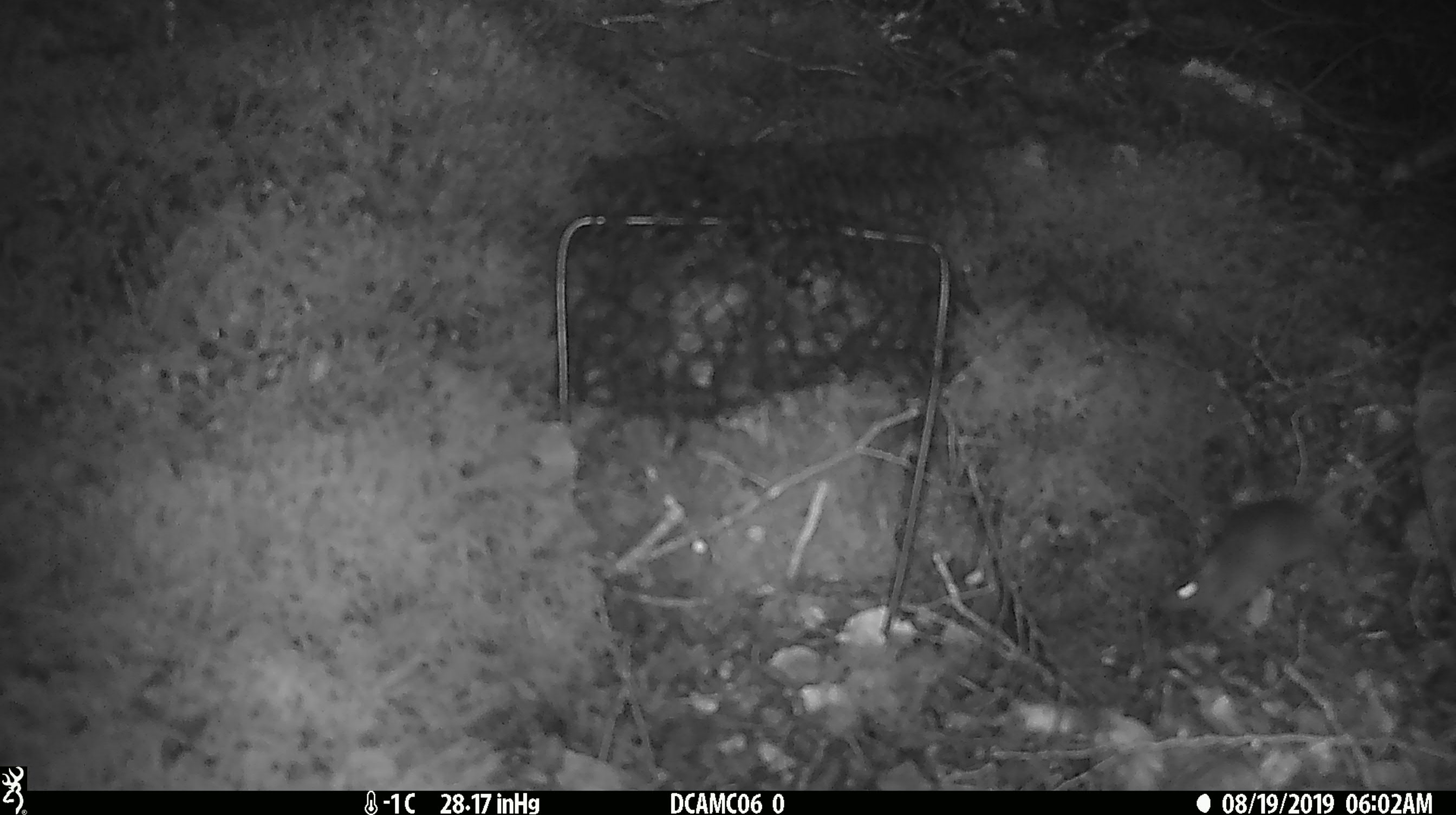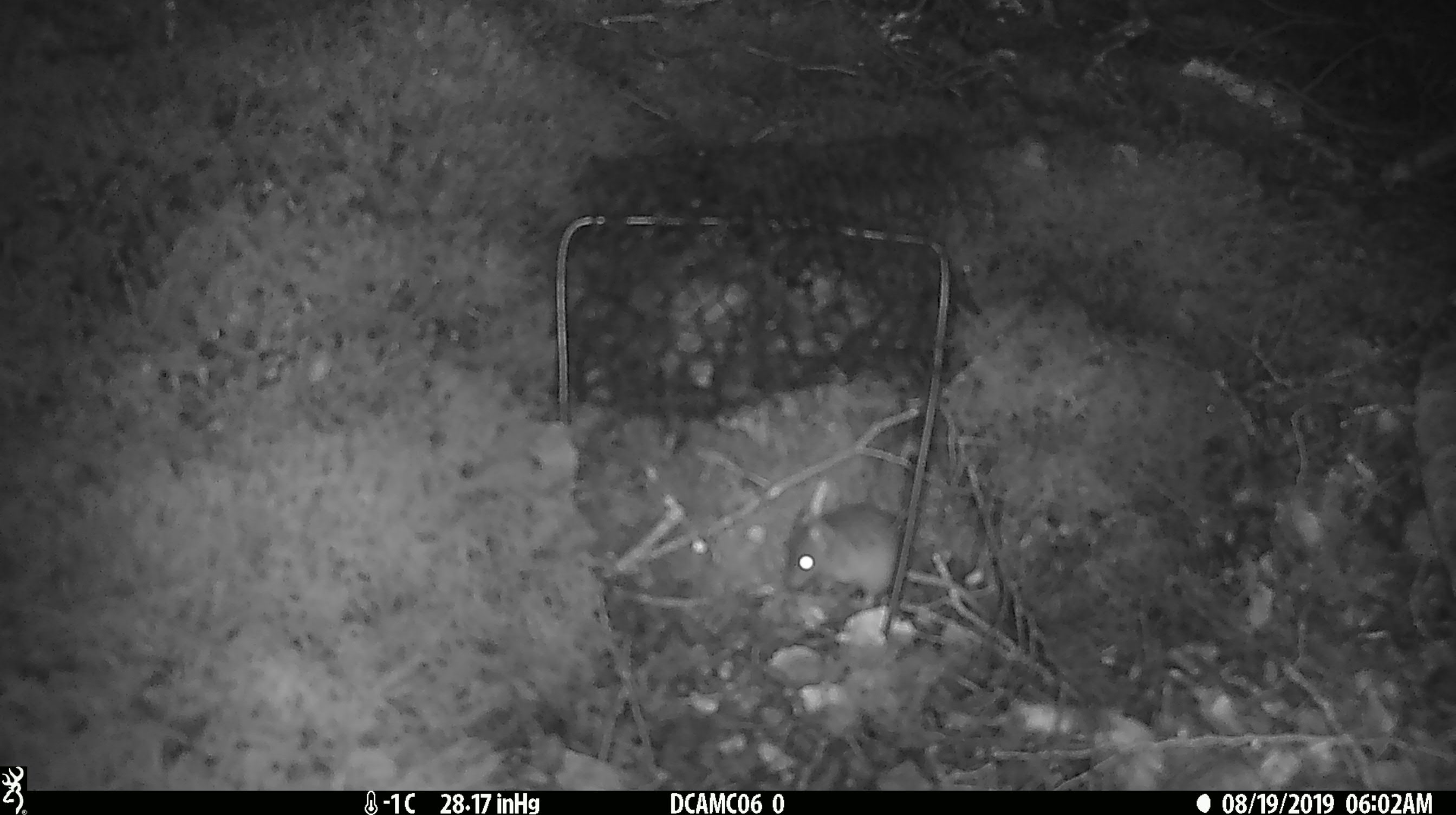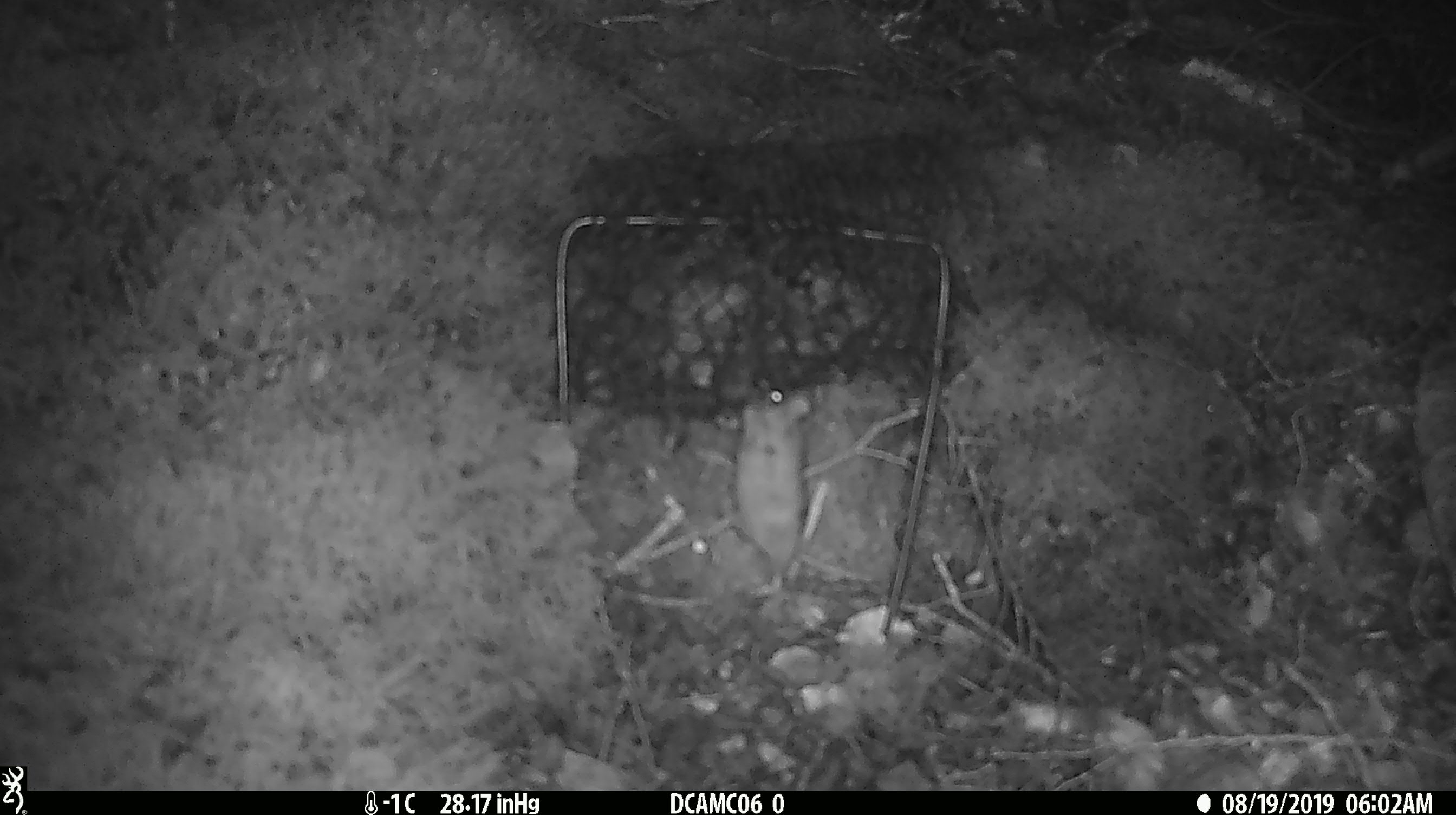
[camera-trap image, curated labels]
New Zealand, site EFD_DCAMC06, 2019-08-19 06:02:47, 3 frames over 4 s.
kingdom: Animalia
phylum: Chordata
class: Mammalia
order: Rodentia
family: Muridae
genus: Mus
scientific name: Mus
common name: mouse